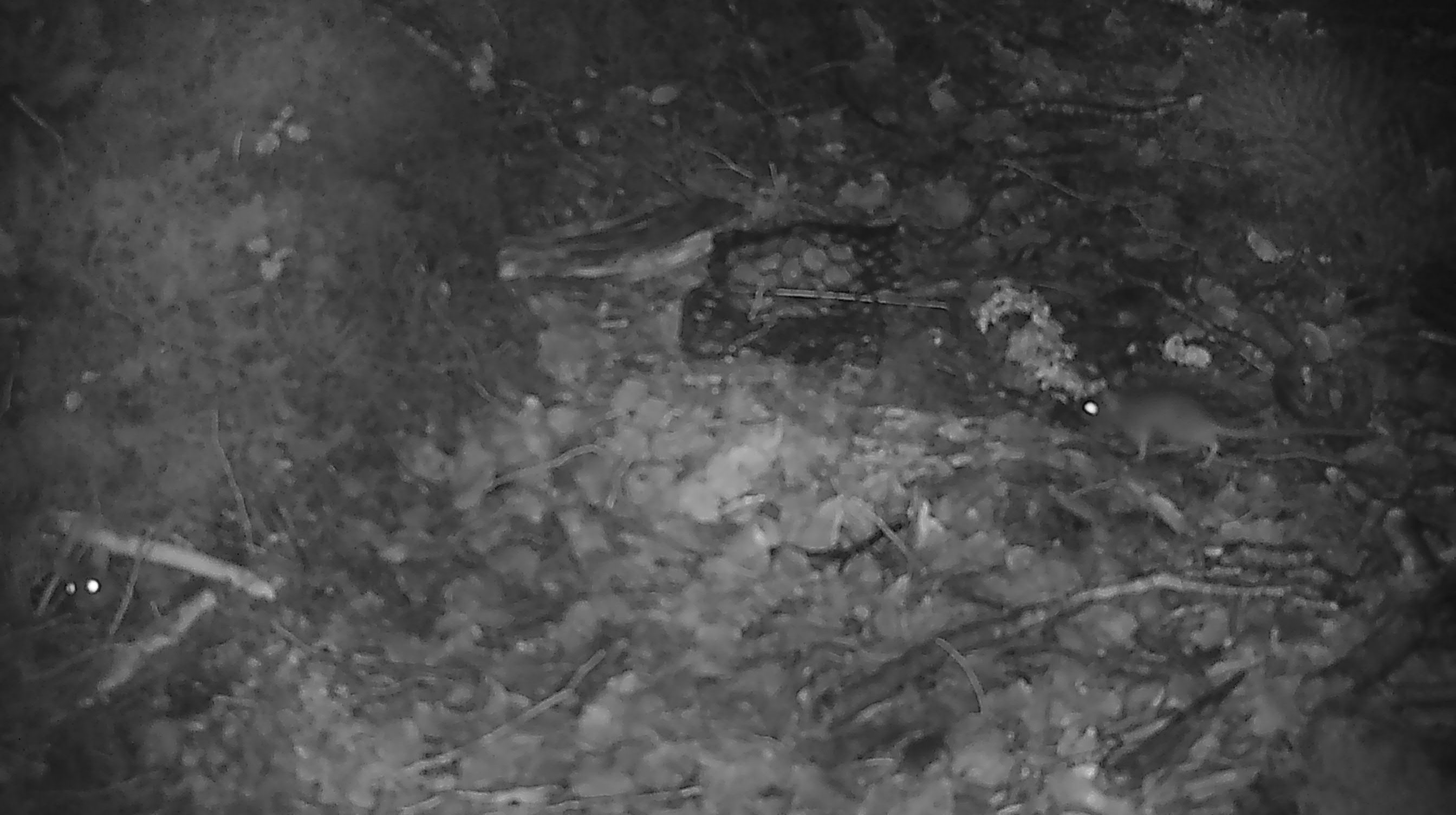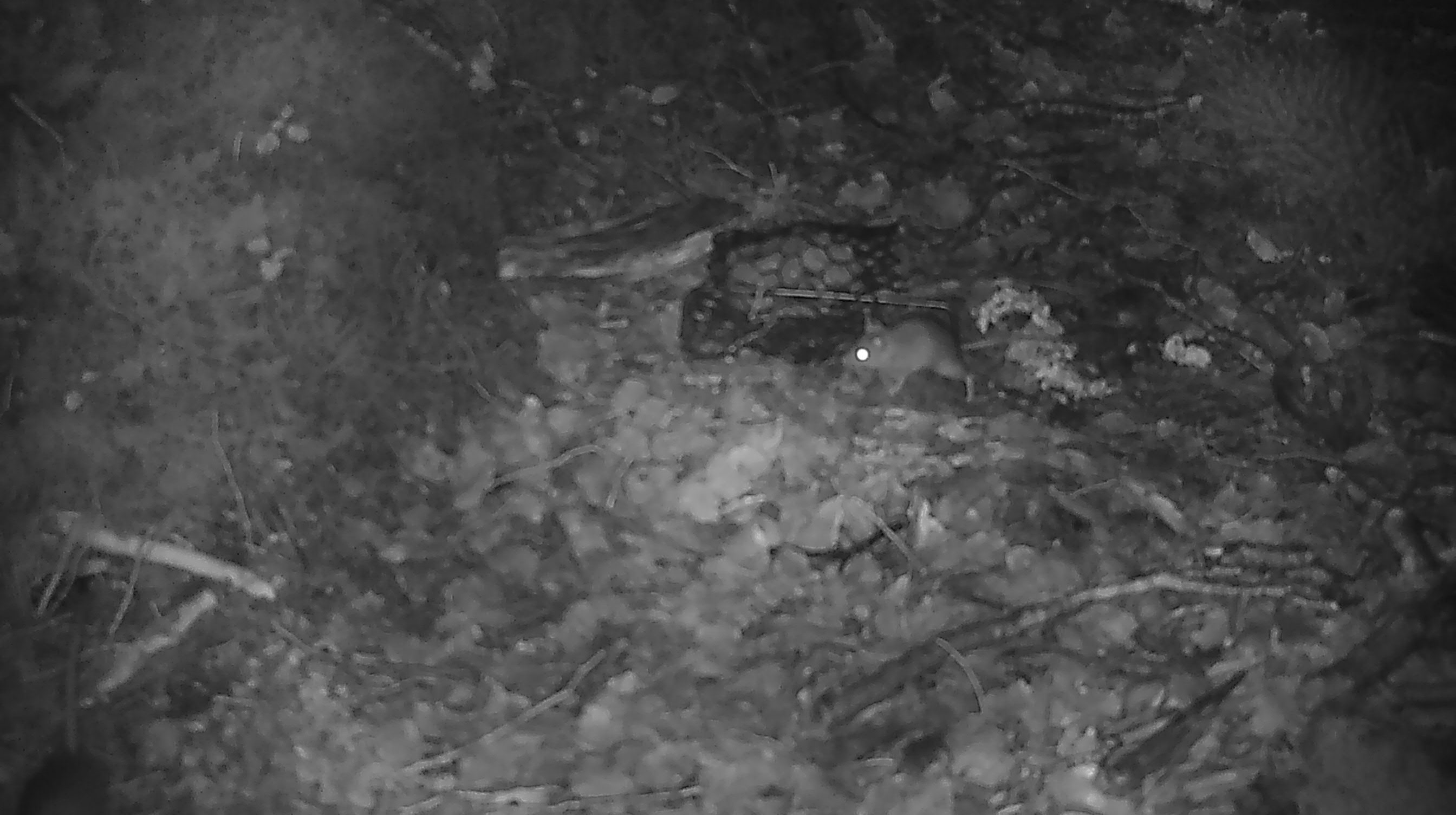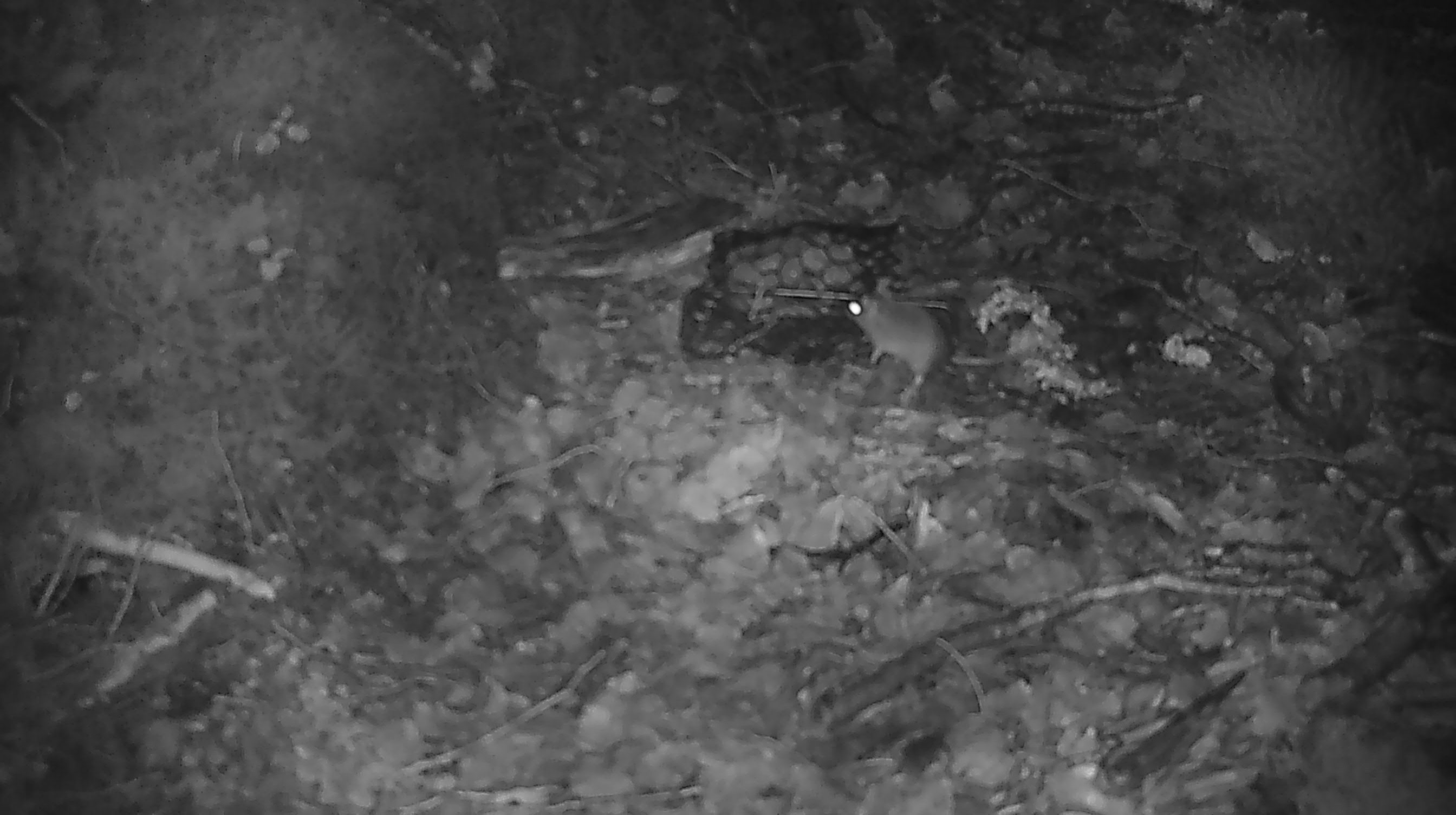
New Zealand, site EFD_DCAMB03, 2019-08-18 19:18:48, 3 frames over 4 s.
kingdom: Animalia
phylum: Chordata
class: Mammalia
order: Rodentia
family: Muridae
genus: Mus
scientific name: Mus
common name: mouse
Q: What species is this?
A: Mouse (Mus).